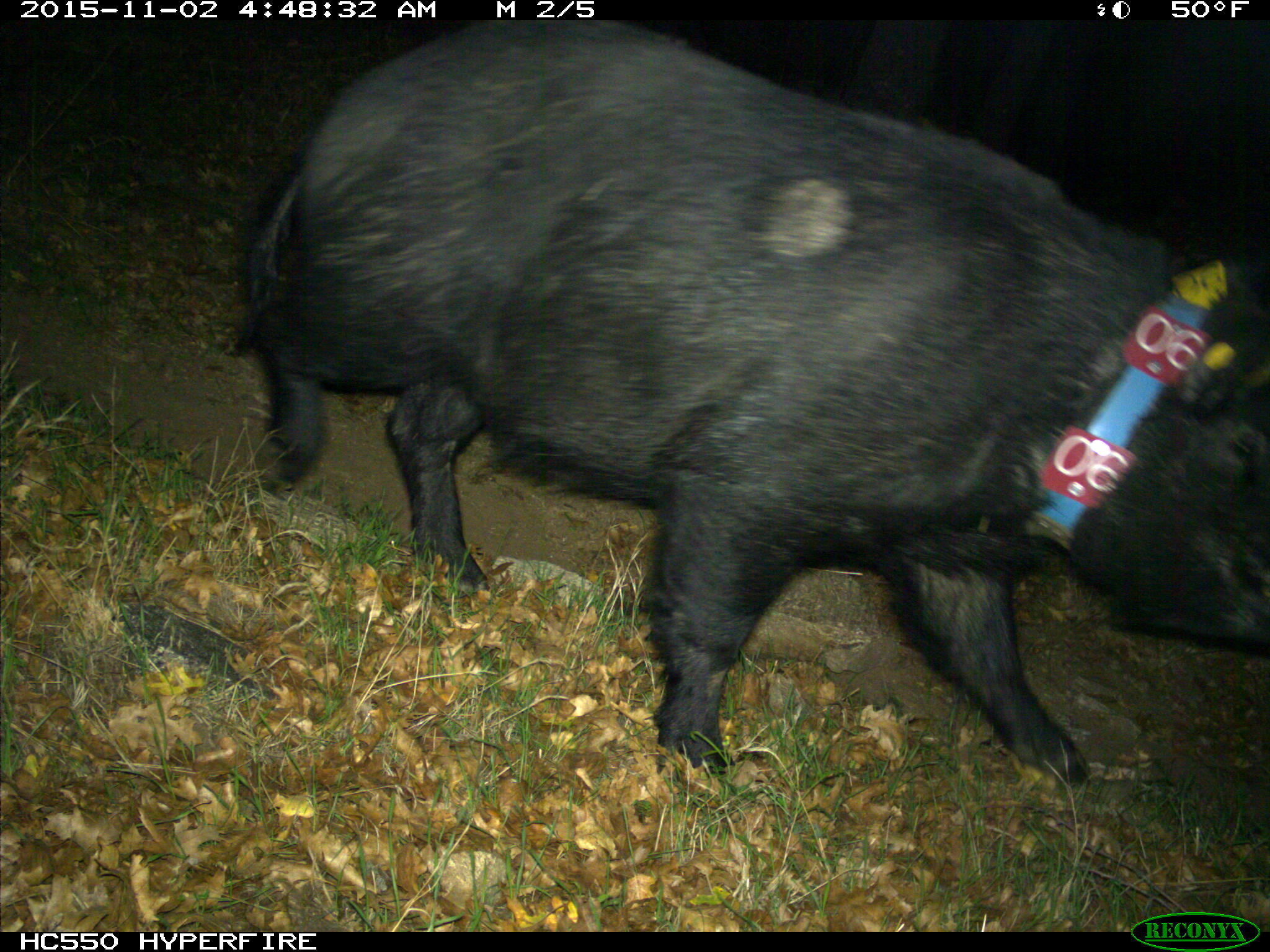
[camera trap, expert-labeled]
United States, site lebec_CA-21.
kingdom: Animalia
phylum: Chordata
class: Mammalia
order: Artiodactyla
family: Suidae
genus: Sus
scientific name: Sus scrofa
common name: wild boar